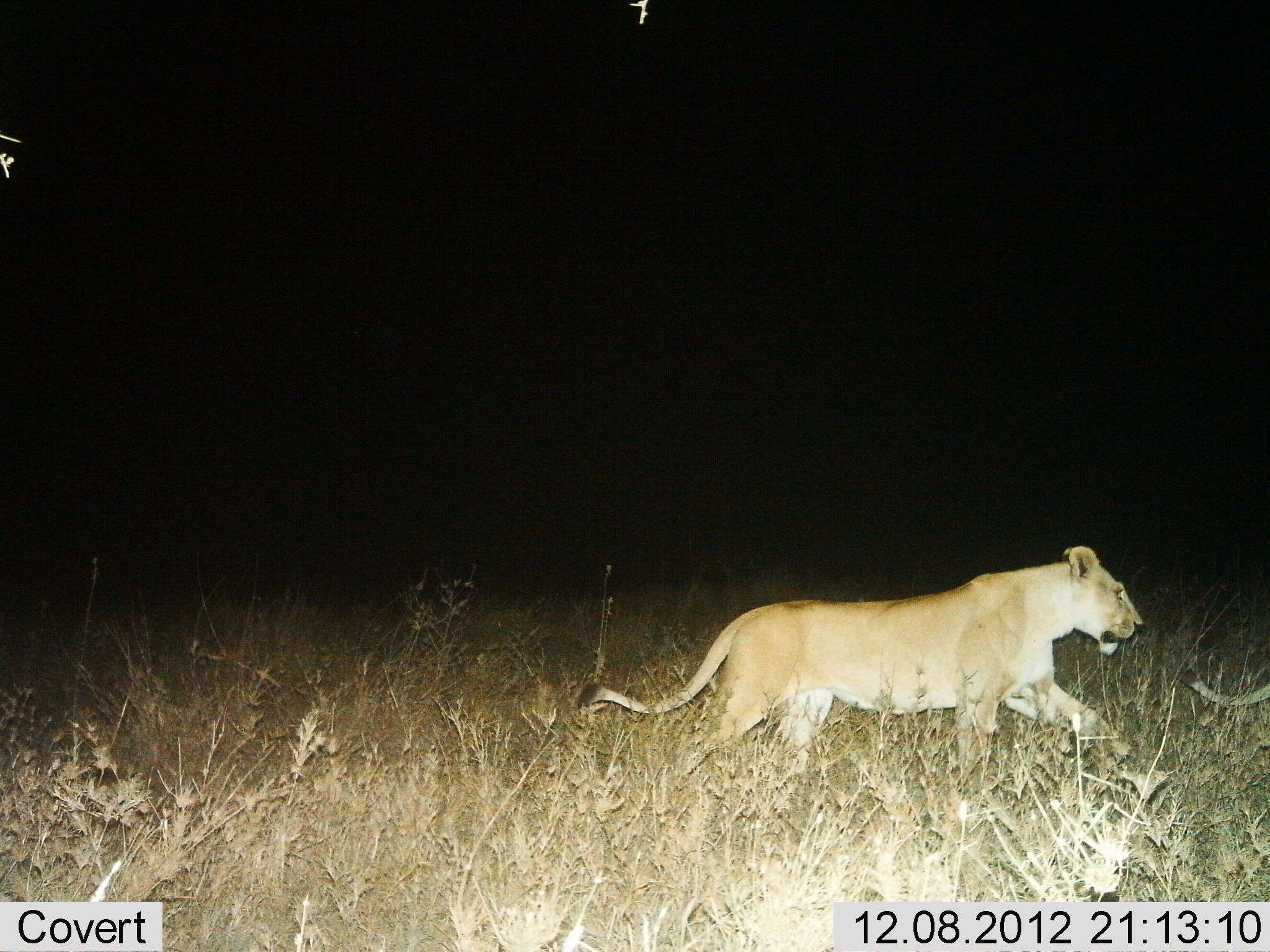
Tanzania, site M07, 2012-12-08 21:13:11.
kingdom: Animalia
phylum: Chordata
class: Mammalia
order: Carnivora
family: Felidae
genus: Panthera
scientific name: Panthera leo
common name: lion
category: lionfemale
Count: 2.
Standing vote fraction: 0%.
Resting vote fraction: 0%.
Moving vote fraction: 100%.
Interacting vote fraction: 0%.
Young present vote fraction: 0%.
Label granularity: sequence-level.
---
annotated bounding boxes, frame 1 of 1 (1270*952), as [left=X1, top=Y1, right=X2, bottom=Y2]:
animal: [left=576, top=544, right=1147, bottom=790]